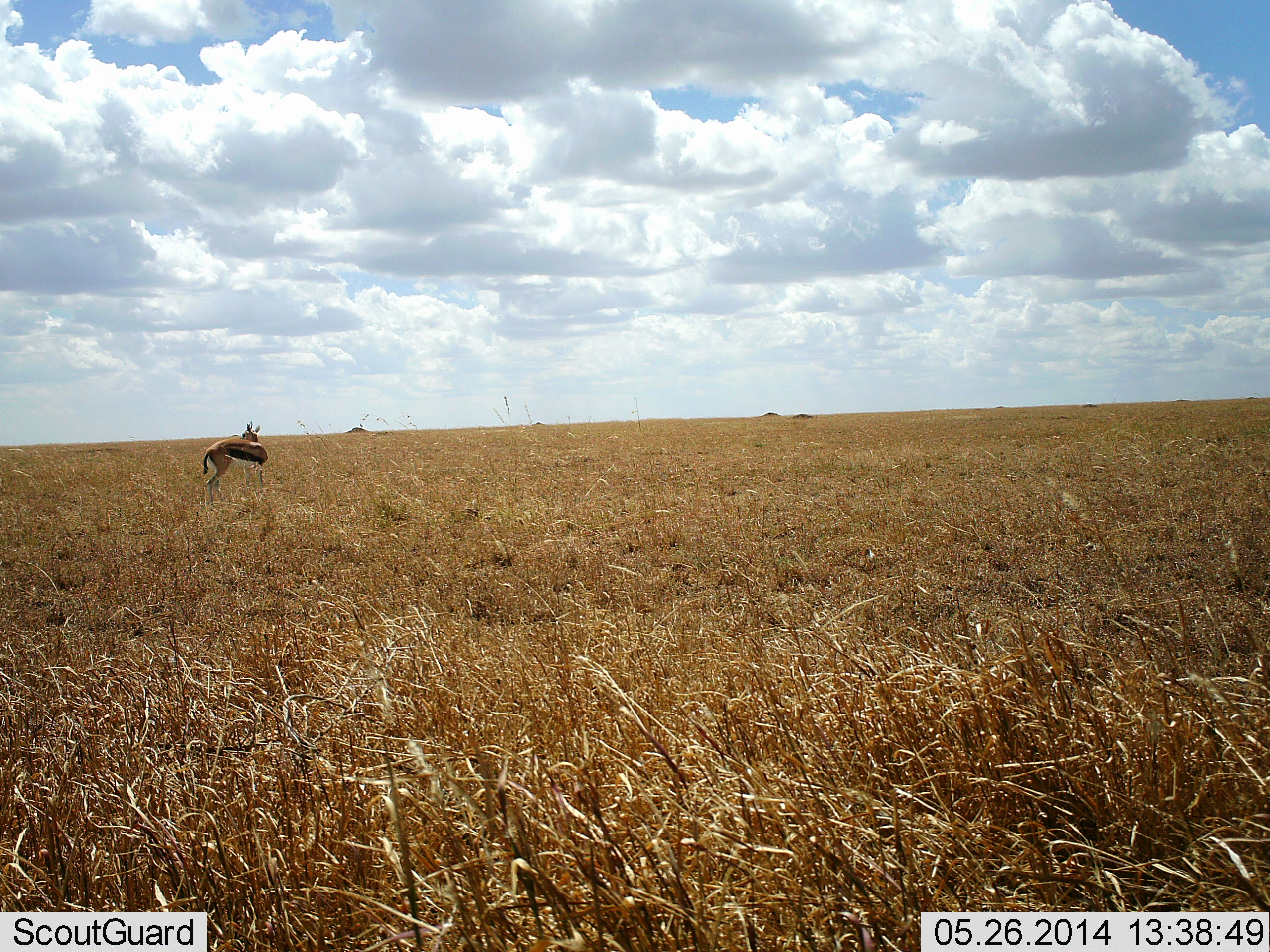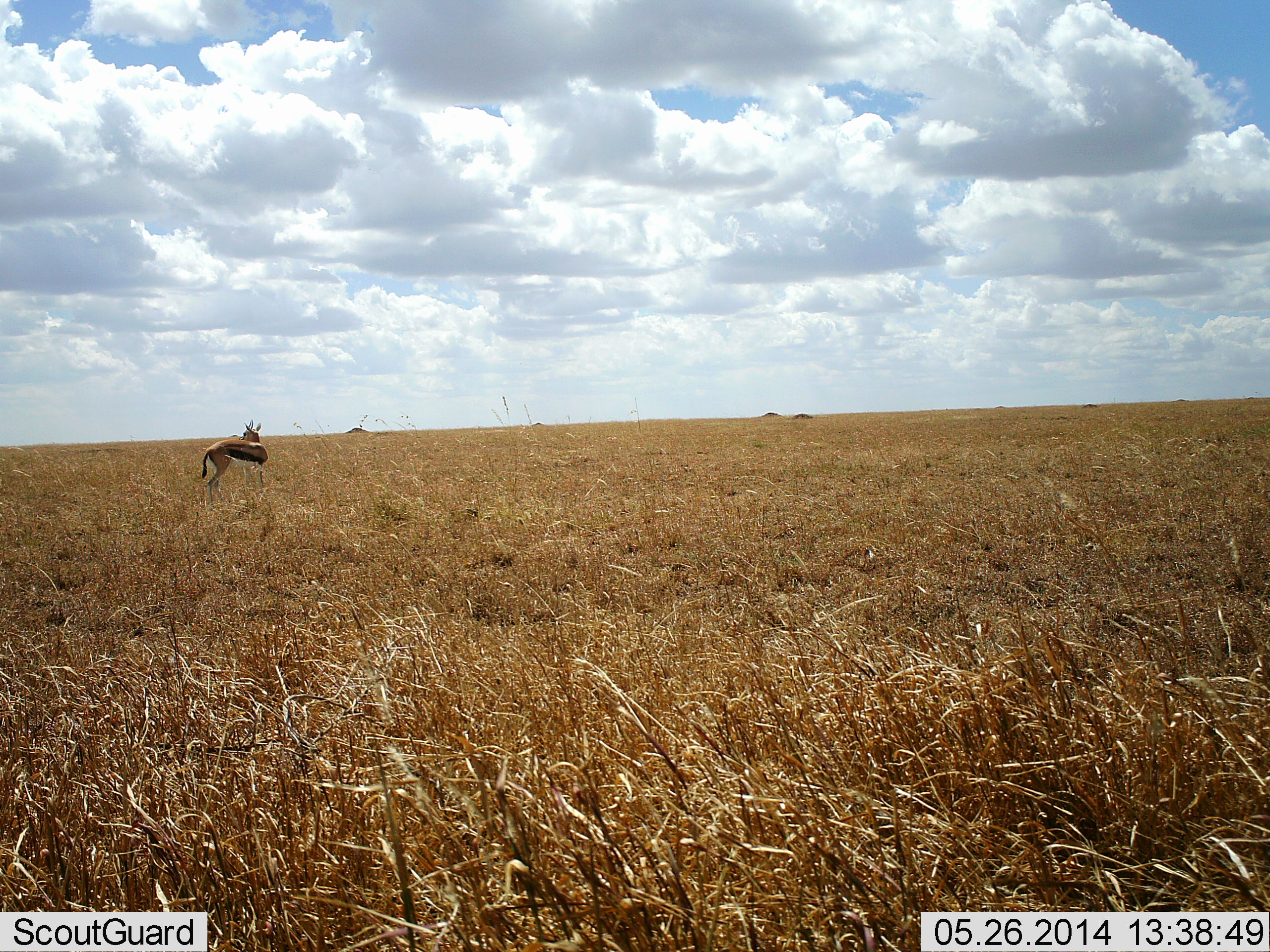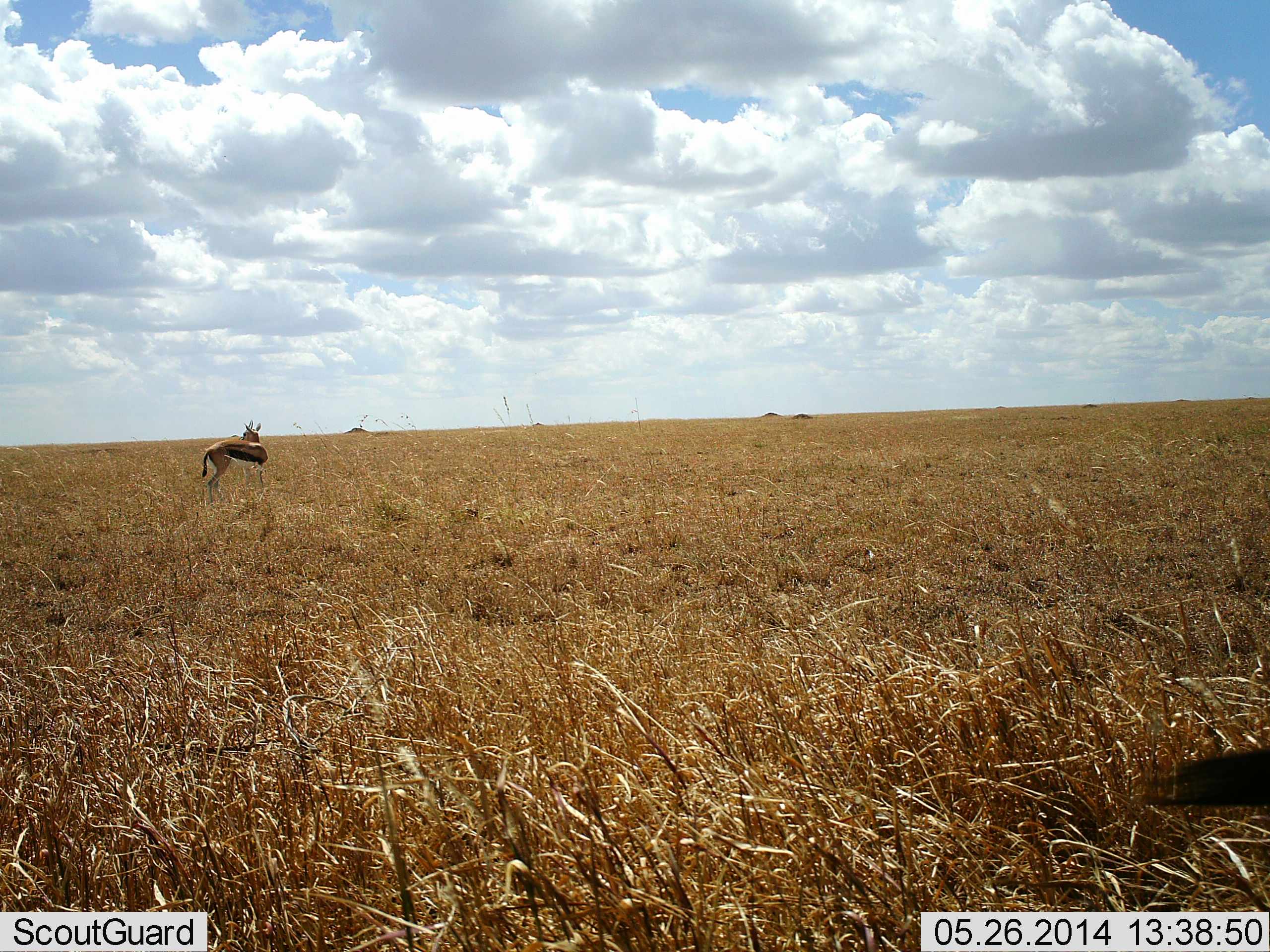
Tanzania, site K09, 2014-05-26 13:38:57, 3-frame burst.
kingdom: Animalia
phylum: Chordata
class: Mammalia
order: Artiodactyla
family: Bovidae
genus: Eudorcas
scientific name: Eudorcas thomsonii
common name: thomson's gazelle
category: gazellethomsons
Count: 1.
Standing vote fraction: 100%.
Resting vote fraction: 0%.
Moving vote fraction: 10%.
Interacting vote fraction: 0%.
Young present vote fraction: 0%.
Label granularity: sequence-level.